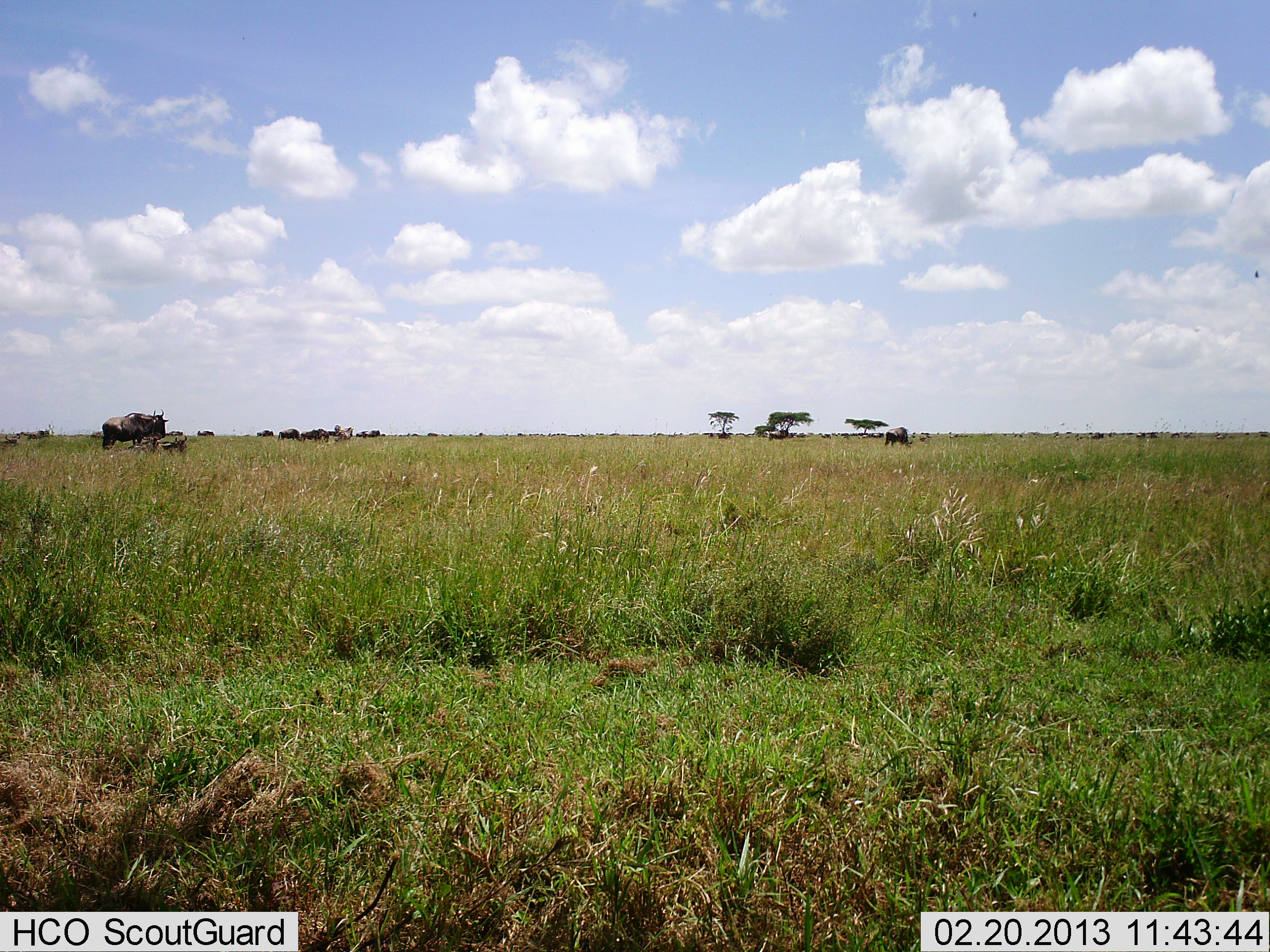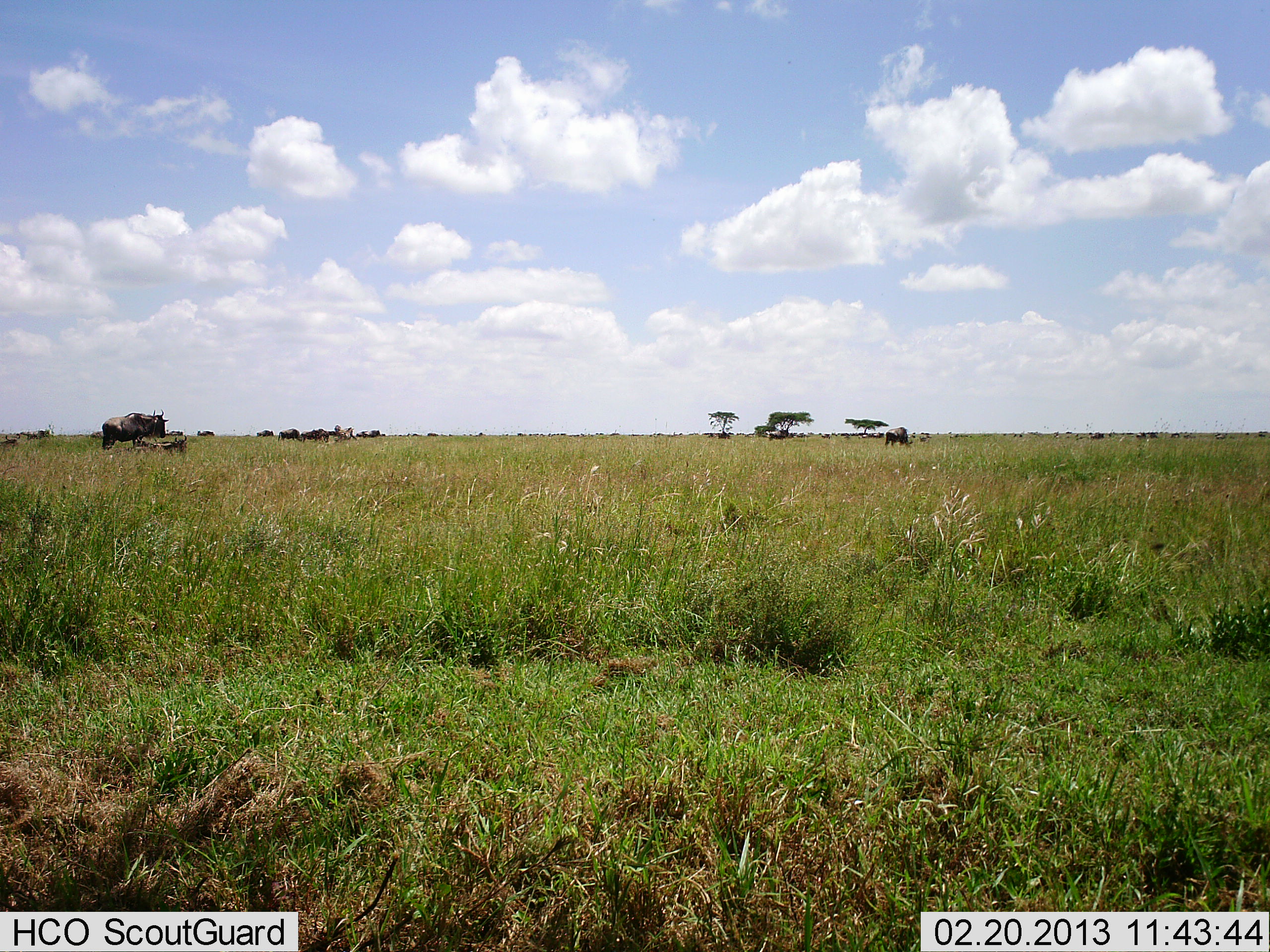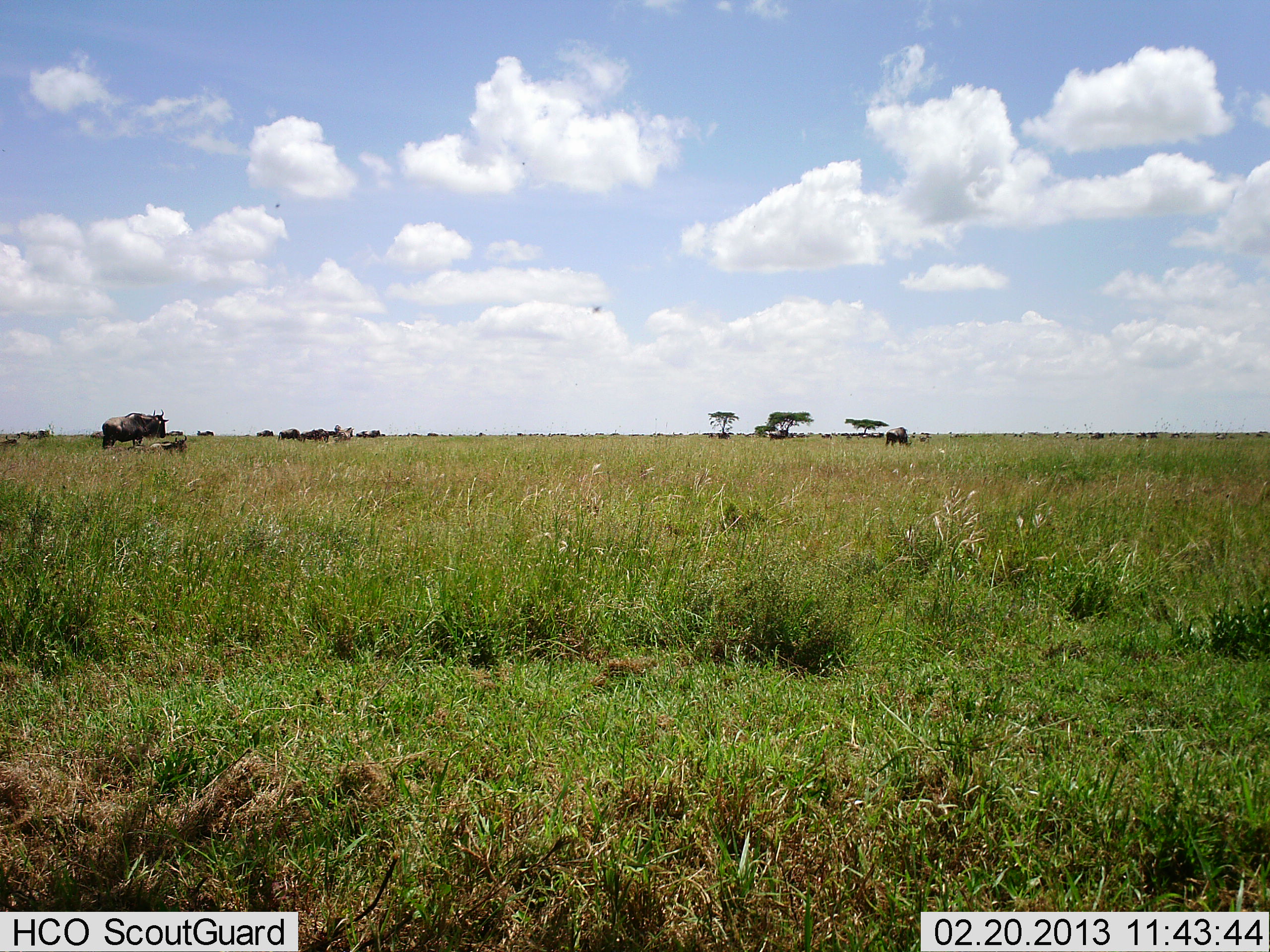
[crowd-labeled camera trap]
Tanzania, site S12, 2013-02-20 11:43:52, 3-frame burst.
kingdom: Animalia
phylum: Chordata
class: Mammalia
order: Artiodactyla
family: Bovidae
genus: Connochaetes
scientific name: Connochaetes taurinus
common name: blue wildebeest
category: wildebeest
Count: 11-50.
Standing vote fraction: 58%.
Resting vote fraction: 42%.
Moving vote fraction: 16%.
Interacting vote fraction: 0%.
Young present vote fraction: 16%.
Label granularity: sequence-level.